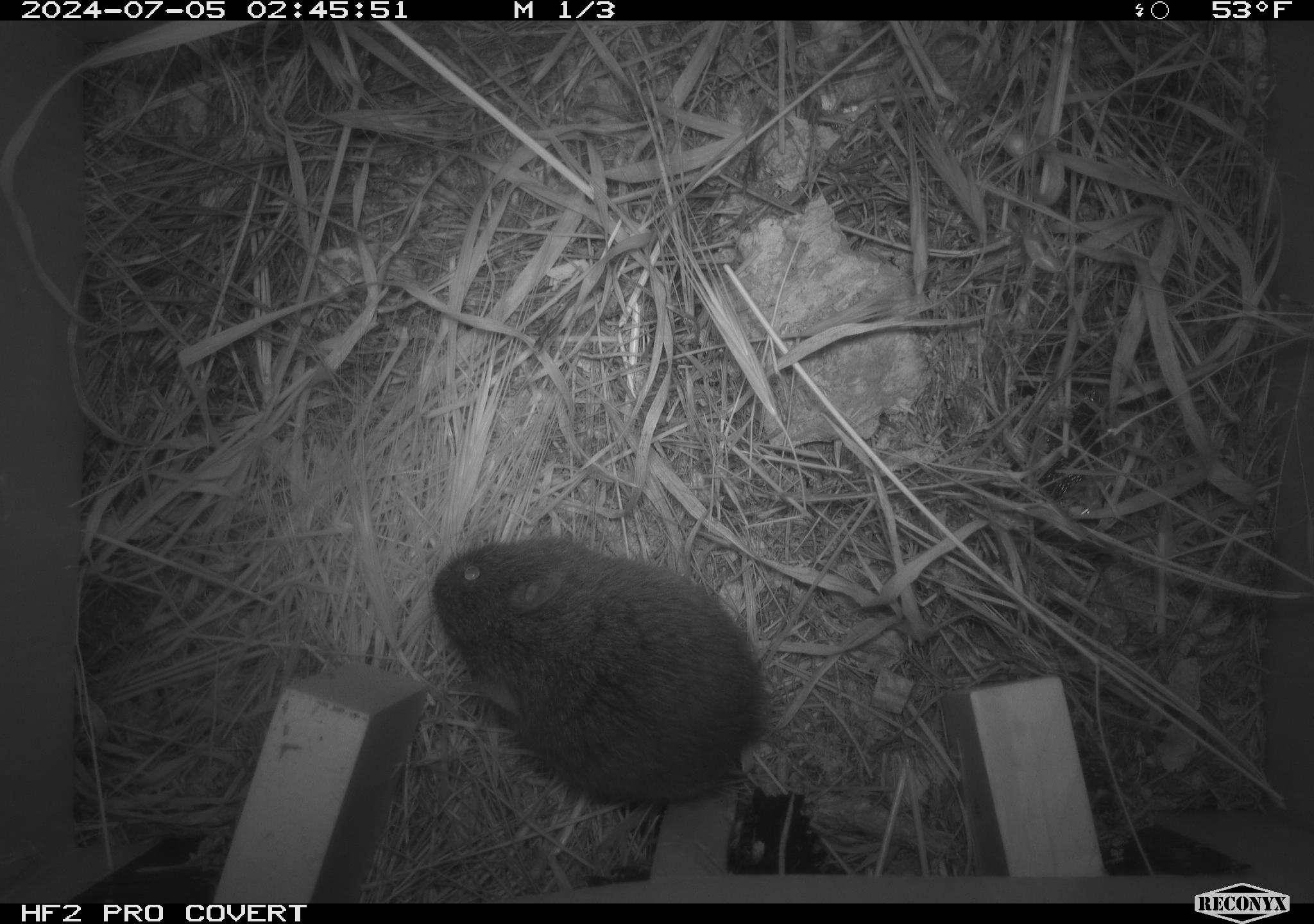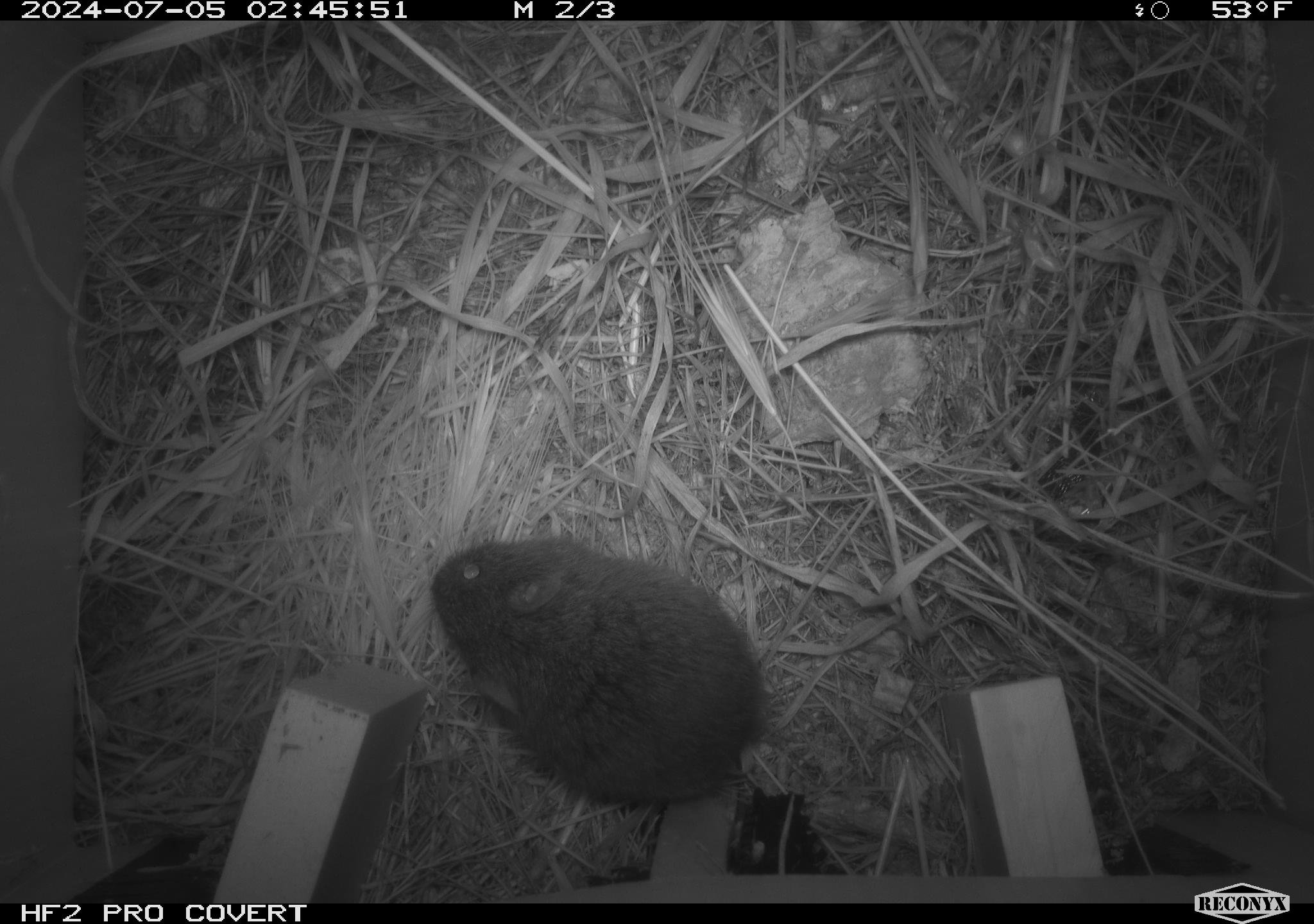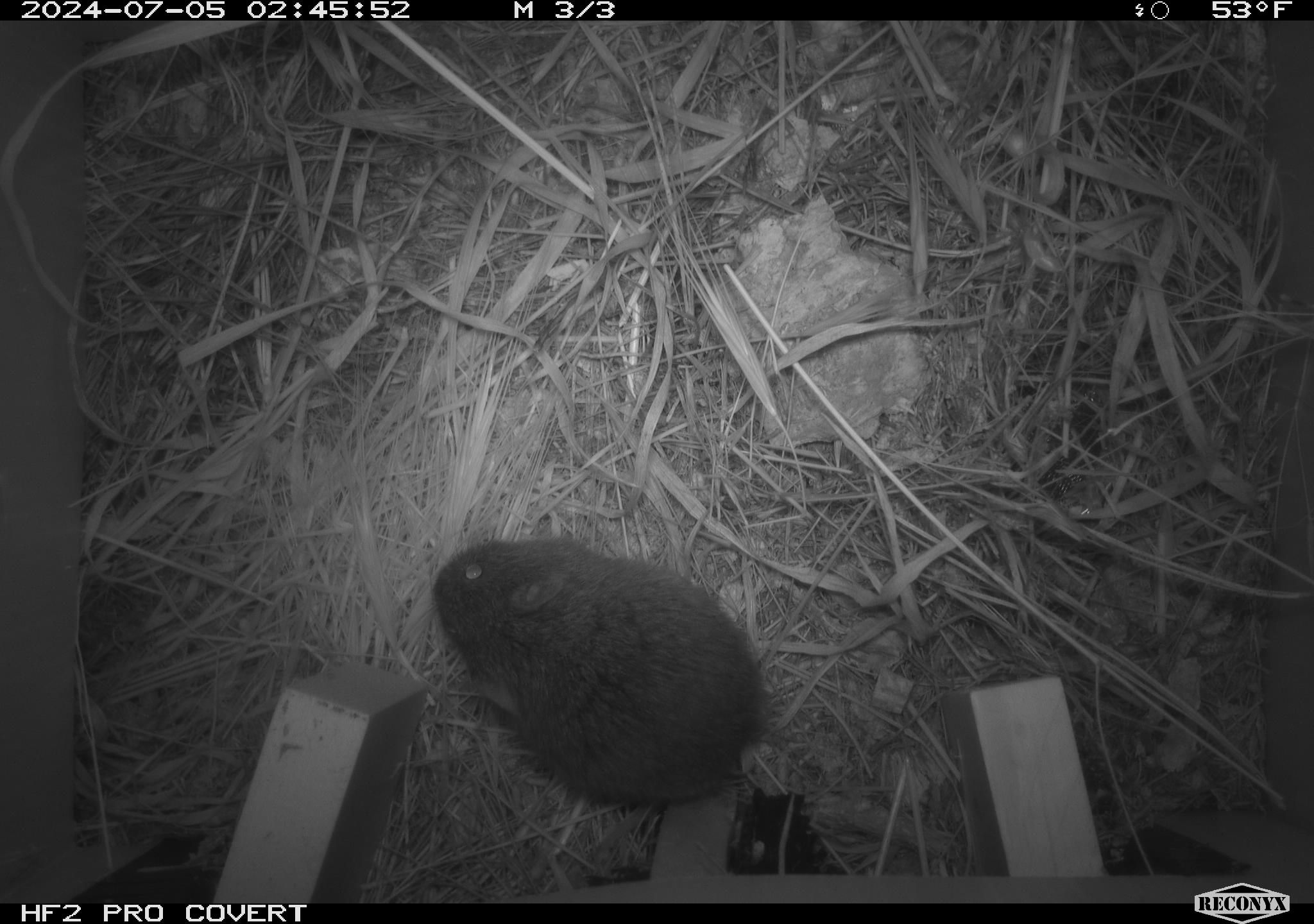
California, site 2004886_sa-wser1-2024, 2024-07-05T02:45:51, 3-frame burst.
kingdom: Animalia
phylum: Chordata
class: Mammalia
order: Rodentia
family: Cricetidae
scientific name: Arvicolinae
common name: voles, lemmings, and muskrats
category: arvicolinae subfamily